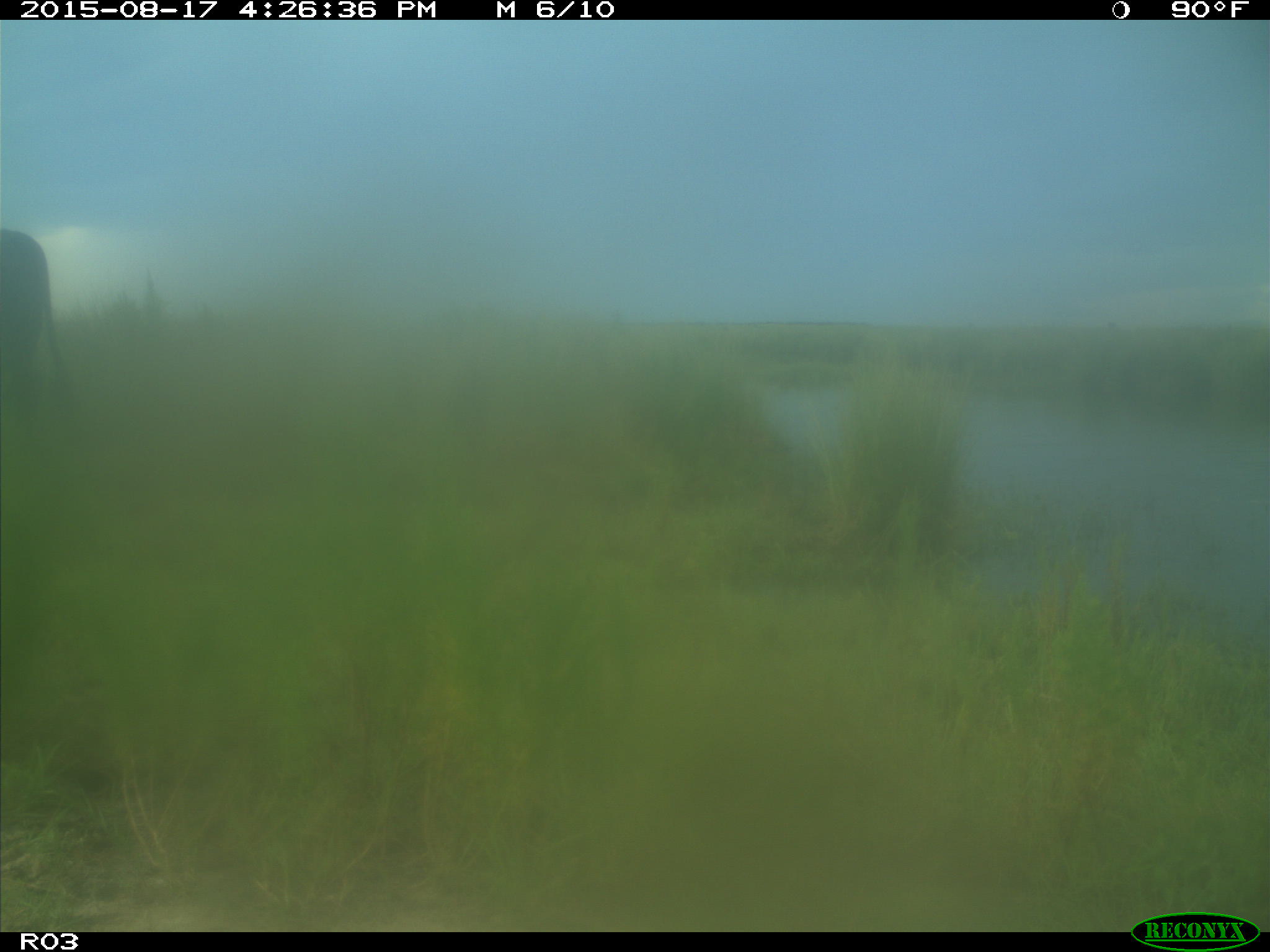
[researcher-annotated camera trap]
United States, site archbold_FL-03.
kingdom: Animalia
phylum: Chordata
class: Mammalia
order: Artiodactyla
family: Bovidae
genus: Bos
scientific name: Bos taurus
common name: domestic cow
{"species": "Bos taurus (domestic cow)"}